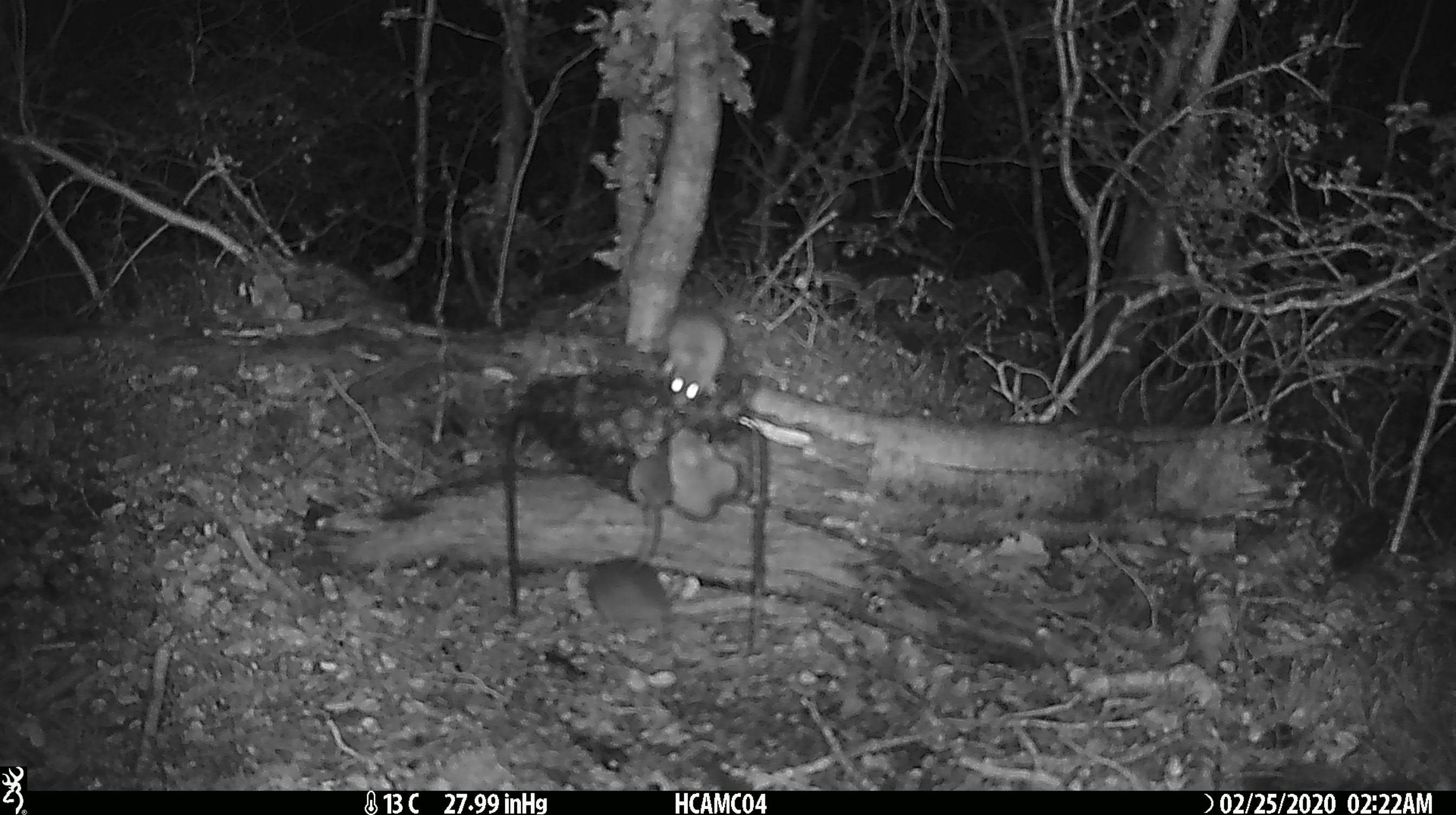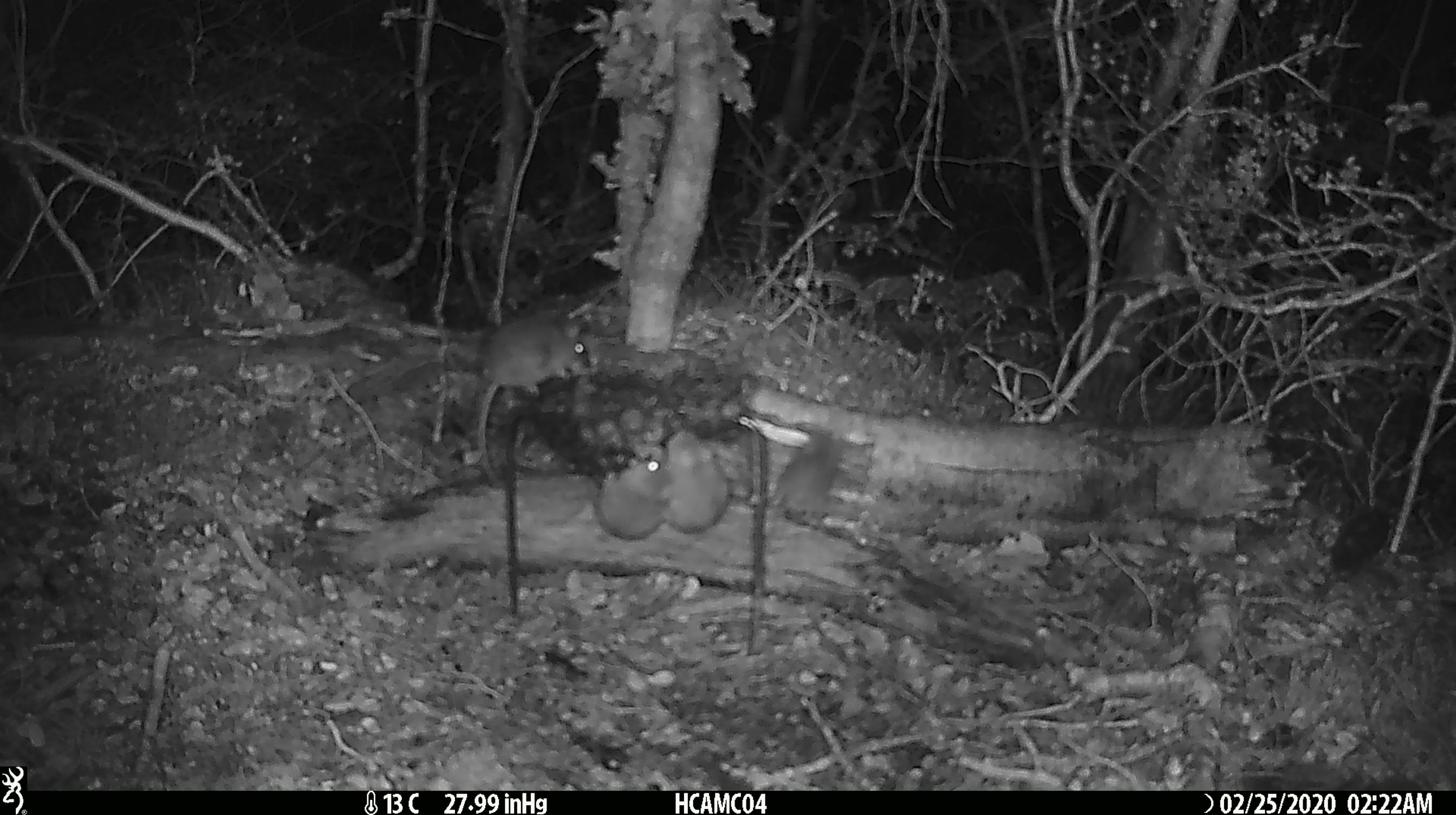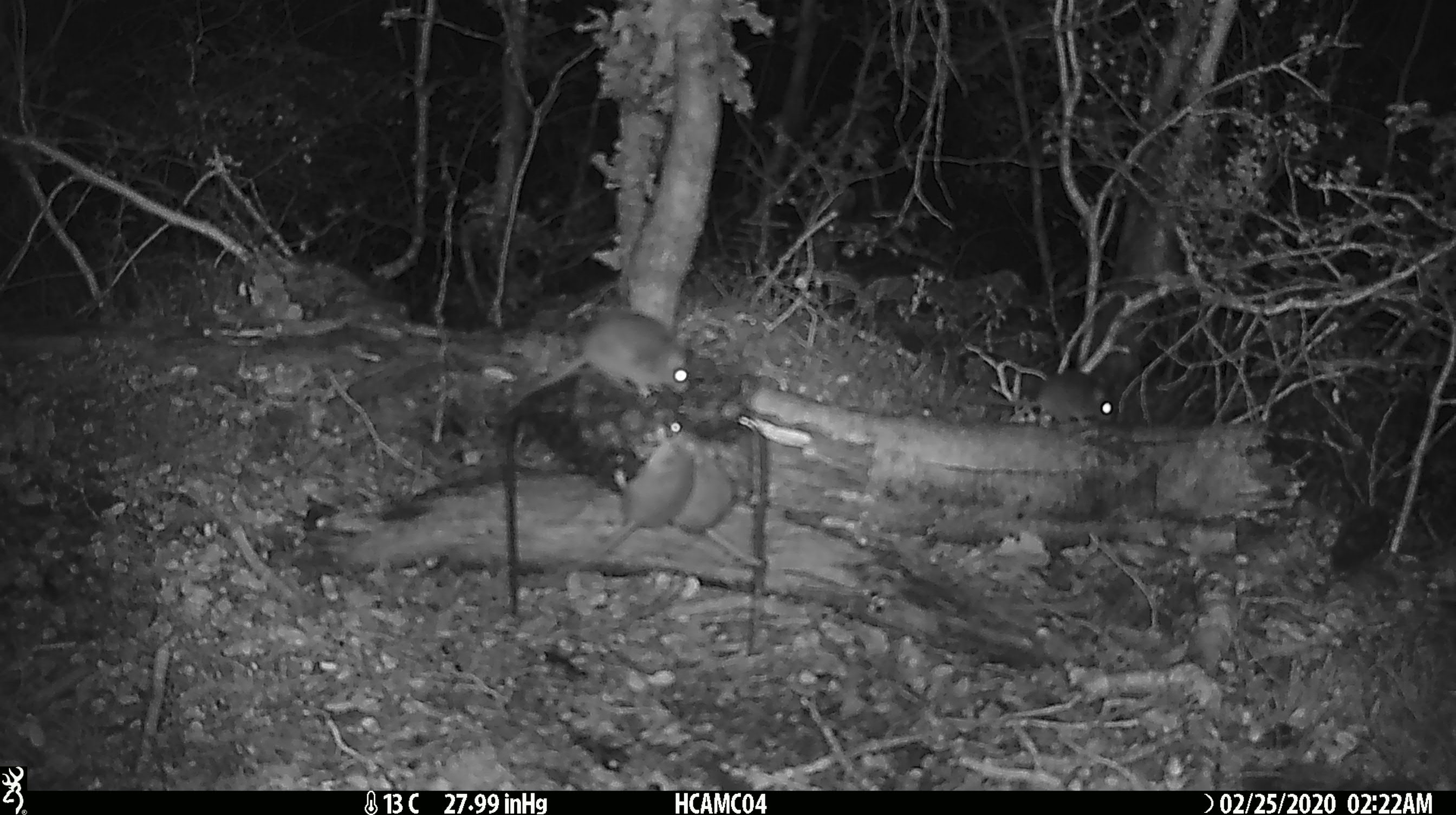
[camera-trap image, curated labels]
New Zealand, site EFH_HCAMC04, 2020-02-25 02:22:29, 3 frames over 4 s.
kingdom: Animalia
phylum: Chordata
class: Mammalia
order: Rodentia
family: Muridae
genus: Mus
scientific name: Mus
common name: mouse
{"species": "mouse (Mus)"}